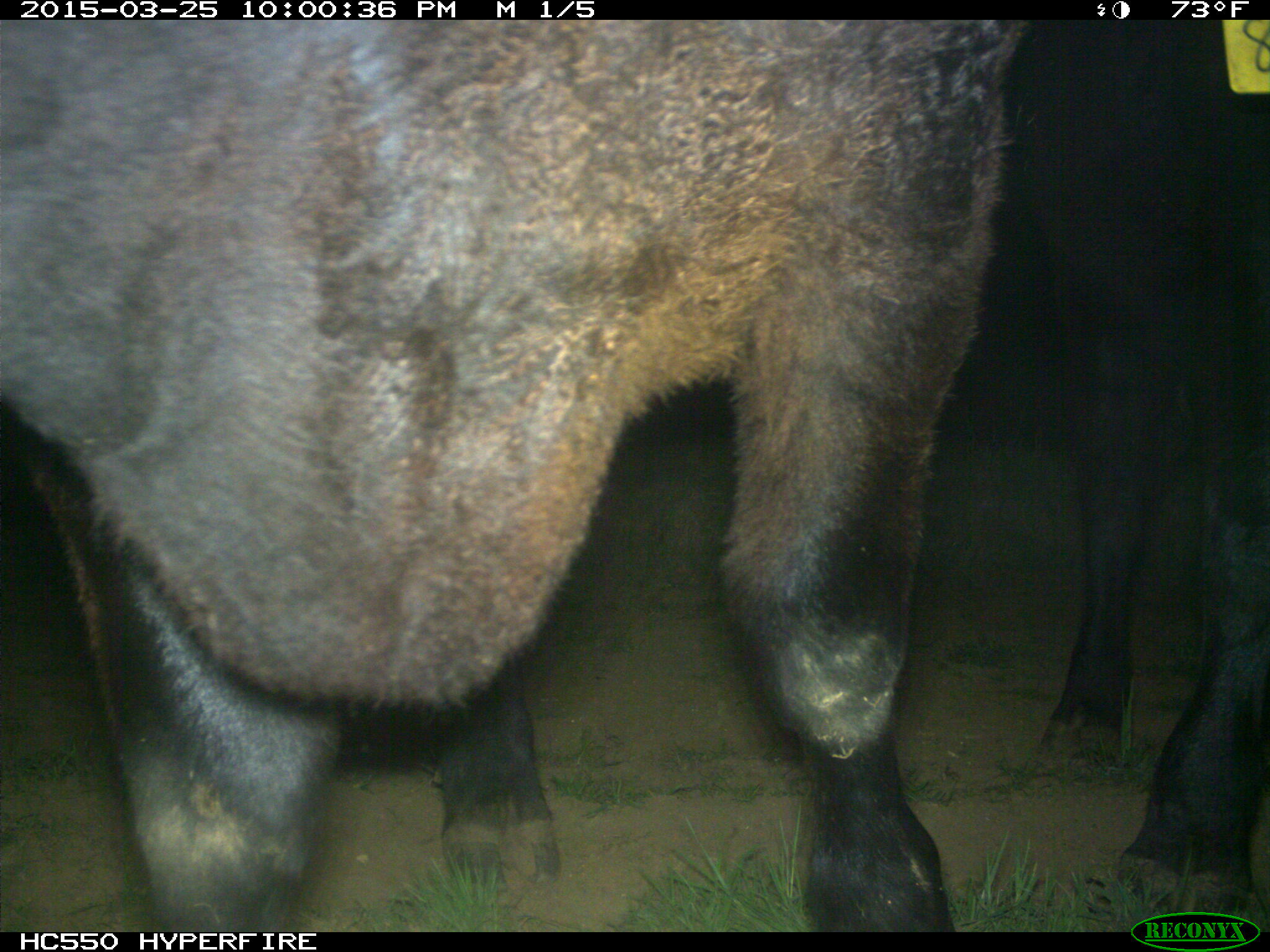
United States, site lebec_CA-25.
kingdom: Animalia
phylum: Chordata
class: Mammalia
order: Artiodactyla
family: Bovidae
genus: Bos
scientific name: Bos taurus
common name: domestic cow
Bos taurus (domestic cow).